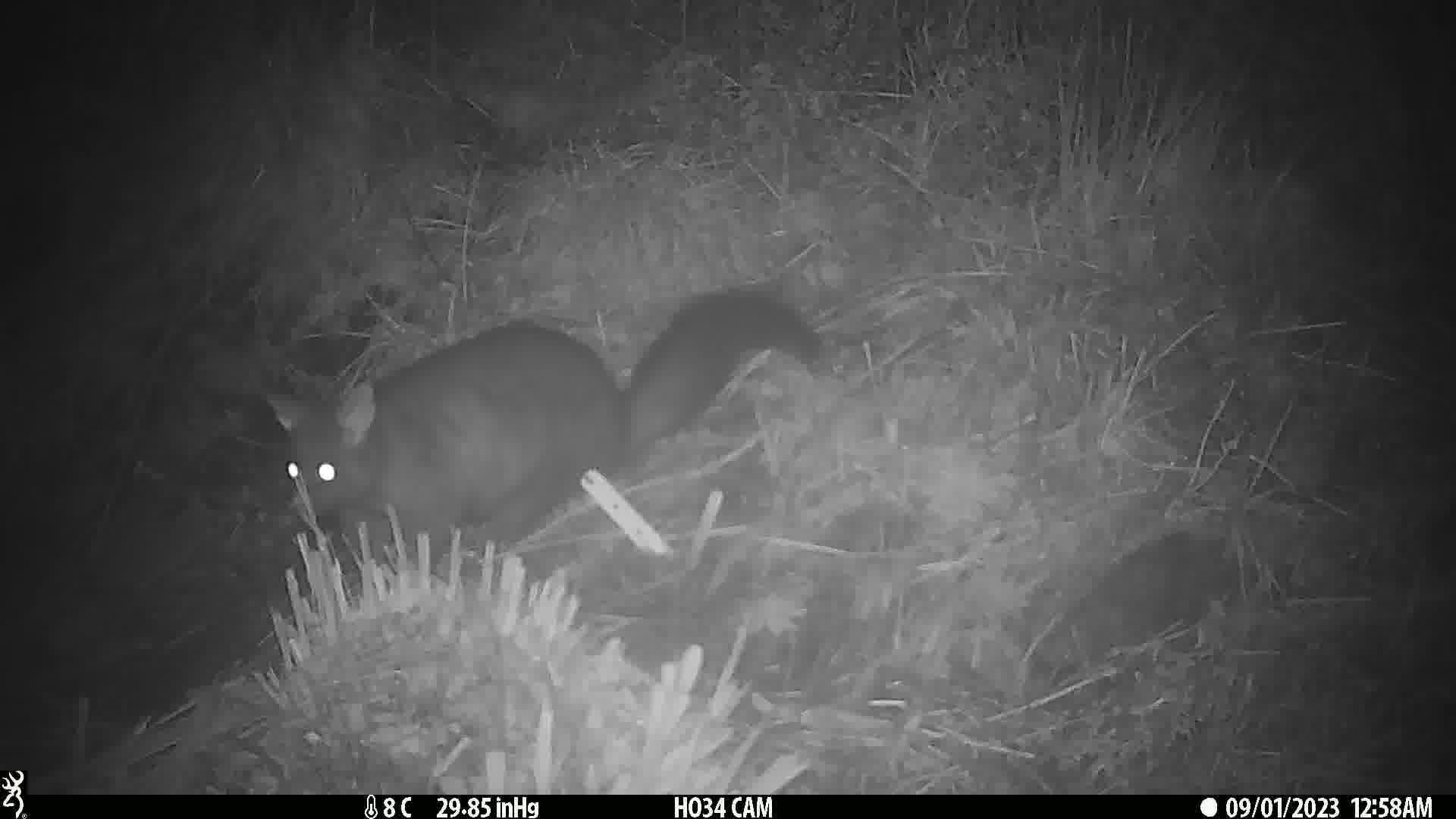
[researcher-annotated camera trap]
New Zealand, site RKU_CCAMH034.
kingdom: Animalia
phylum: Chordata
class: Mammalia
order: Diprotodontia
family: Phalangeridae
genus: Trichosurus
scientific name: Trichosurus vulpecula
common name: common brushtail possum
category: possum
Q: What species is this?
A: Possum (common brushtail possum) (Trichosurus vulpecula).